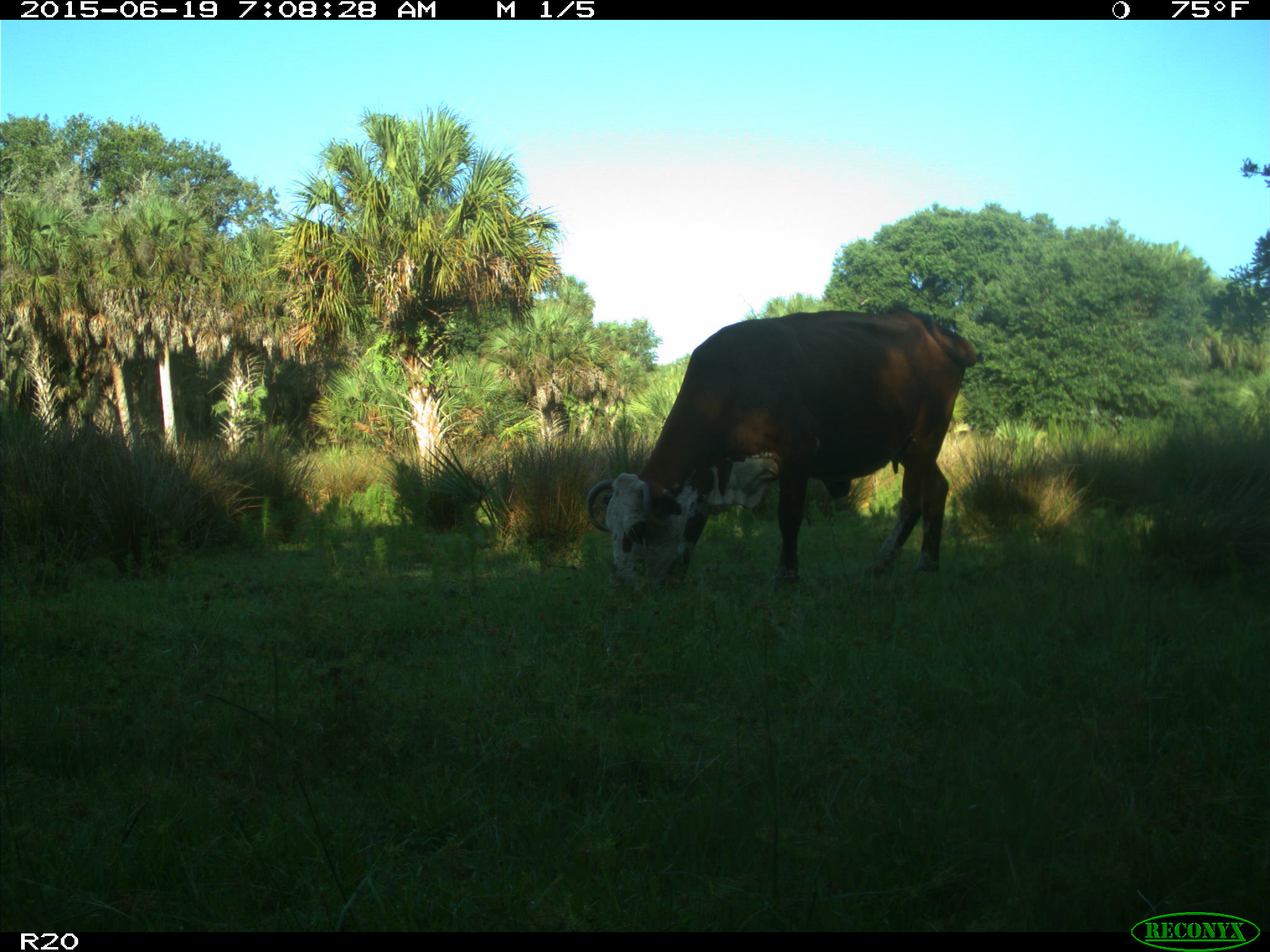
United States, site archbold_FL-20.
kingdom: Animalia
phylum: Chordata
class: Mammalia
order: Artiodactyla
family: Bovidae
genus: Bos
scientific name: Bos taurus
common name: domestic cow